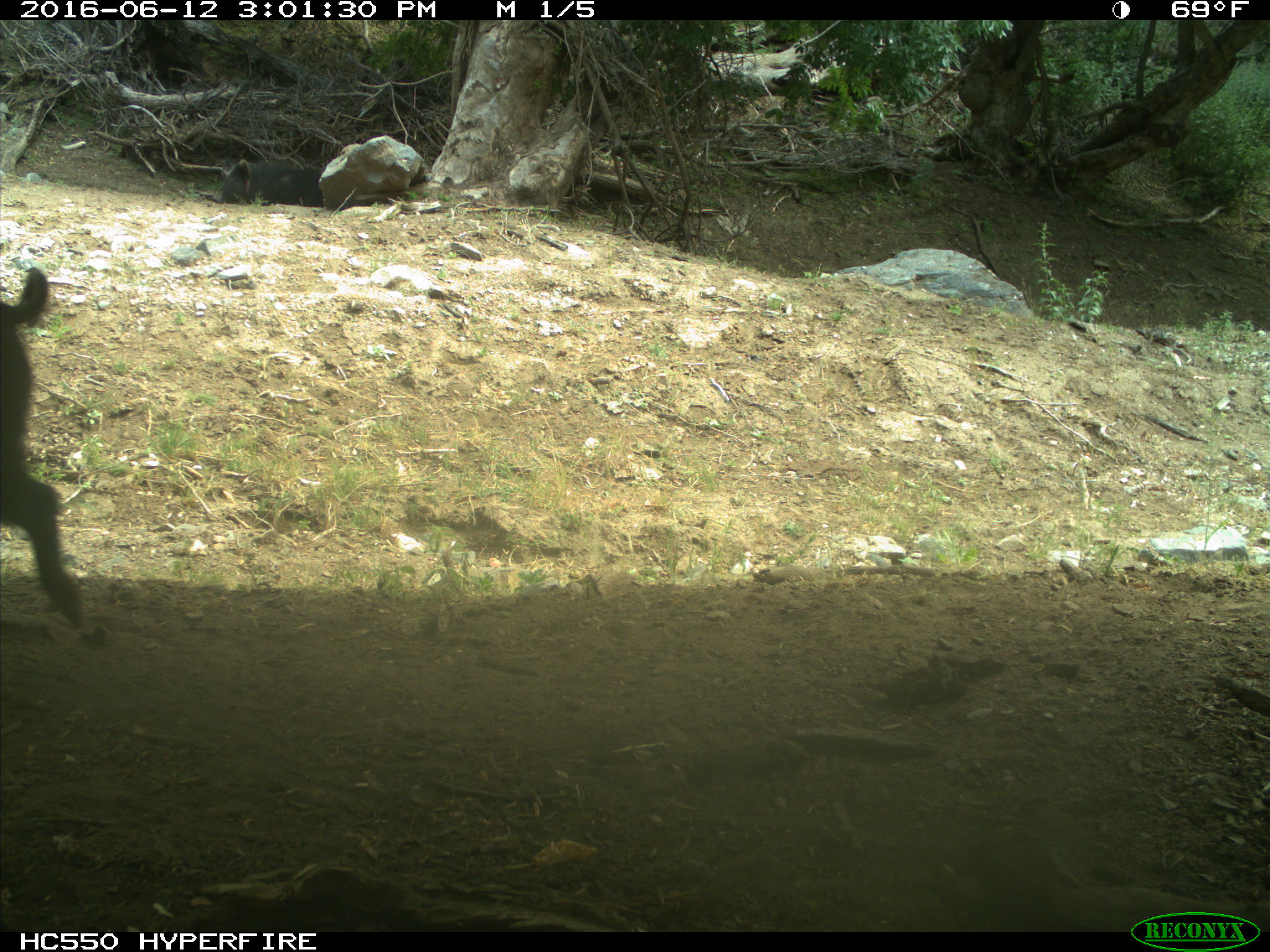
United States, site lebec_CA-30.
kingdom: Animalia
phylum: Chordata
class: Mammalia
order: Artiodactyla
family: Suidae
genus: Sus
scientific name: Sus scrofa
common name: wild boar